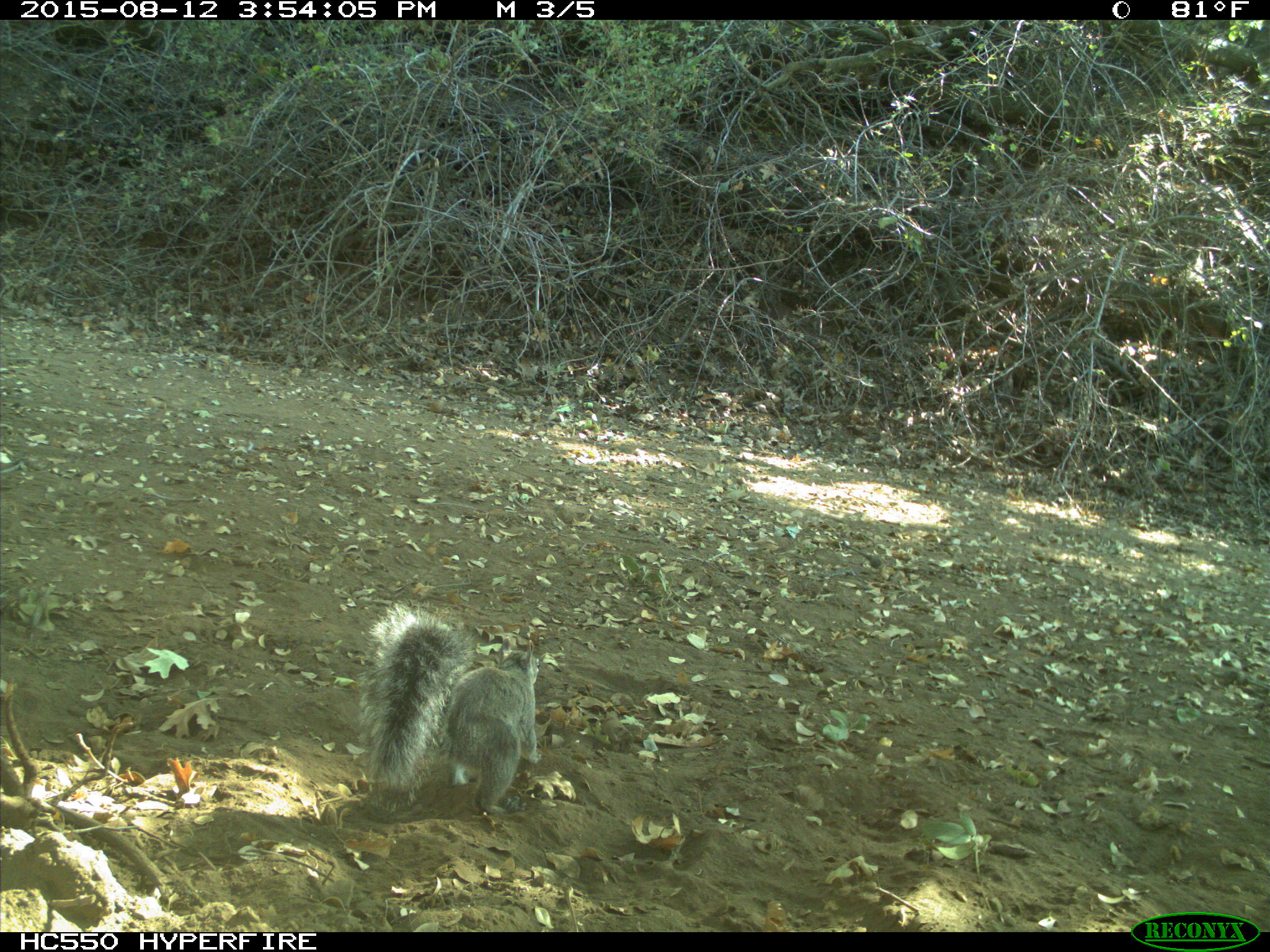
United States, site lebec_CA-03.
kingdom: Animalia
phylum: Chordata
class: Mammalia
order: Rodentia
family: Sciuridae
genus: Sciurus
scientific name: Sciurus carolinensis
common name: eastern gray squirrel